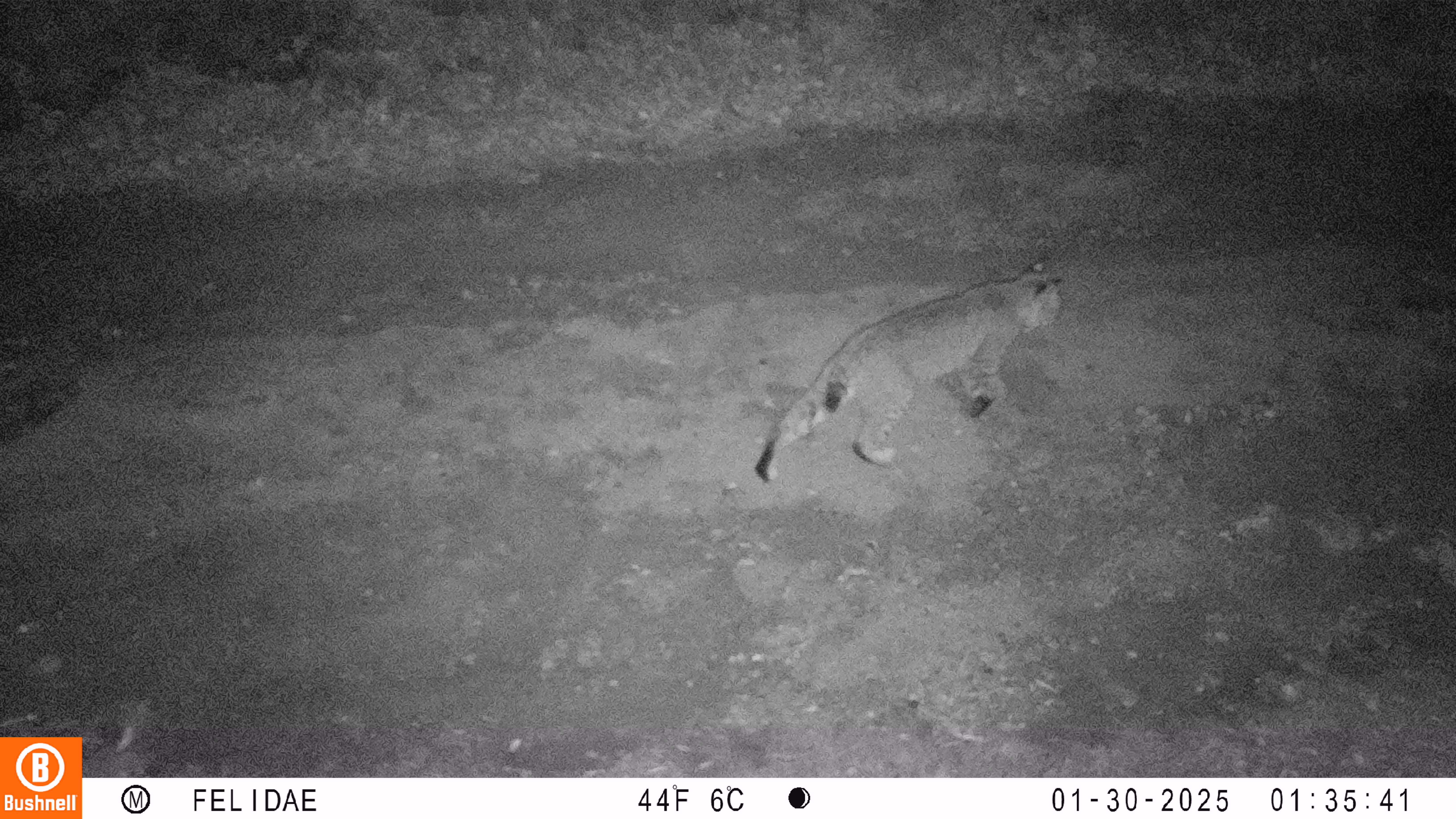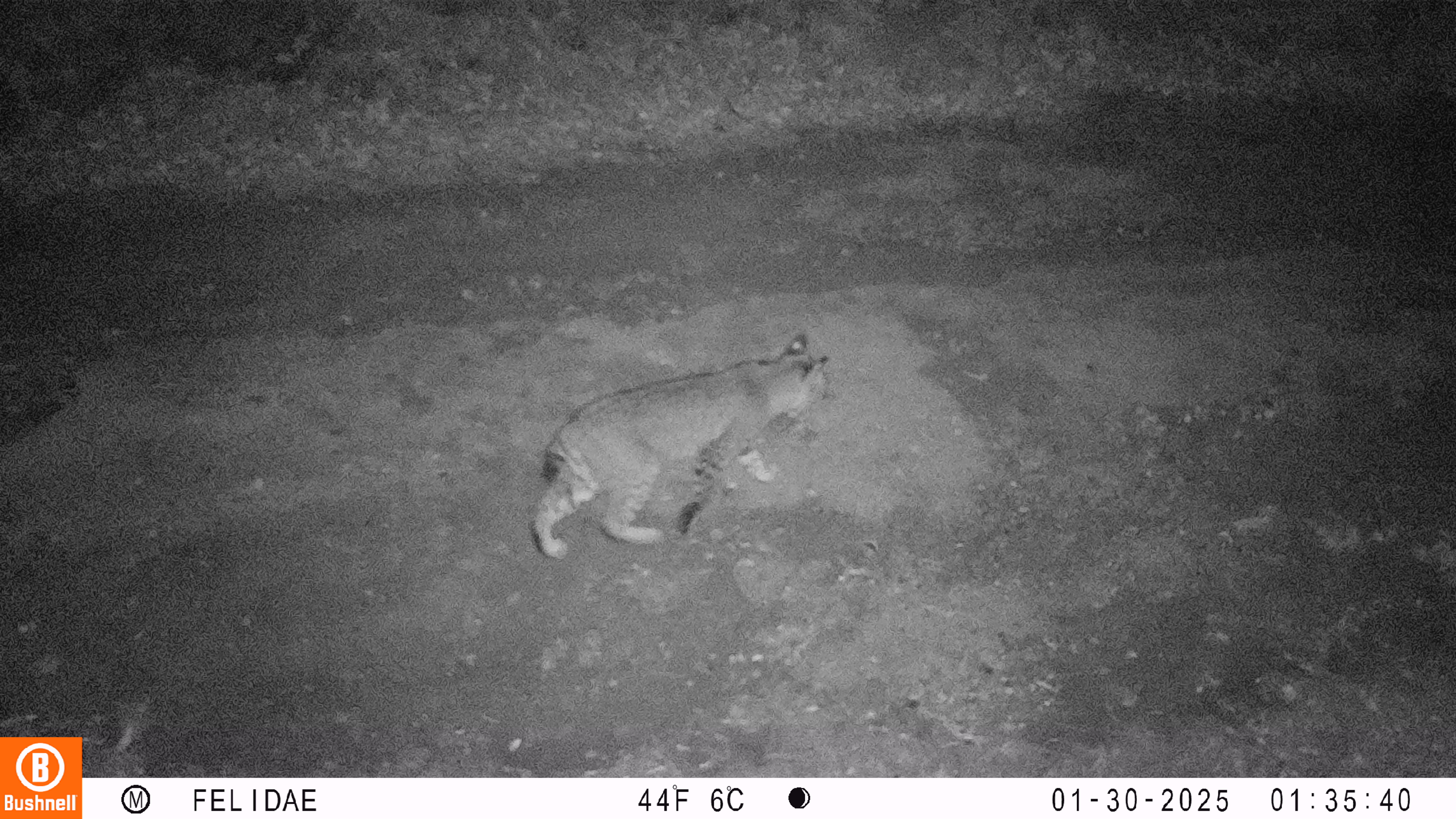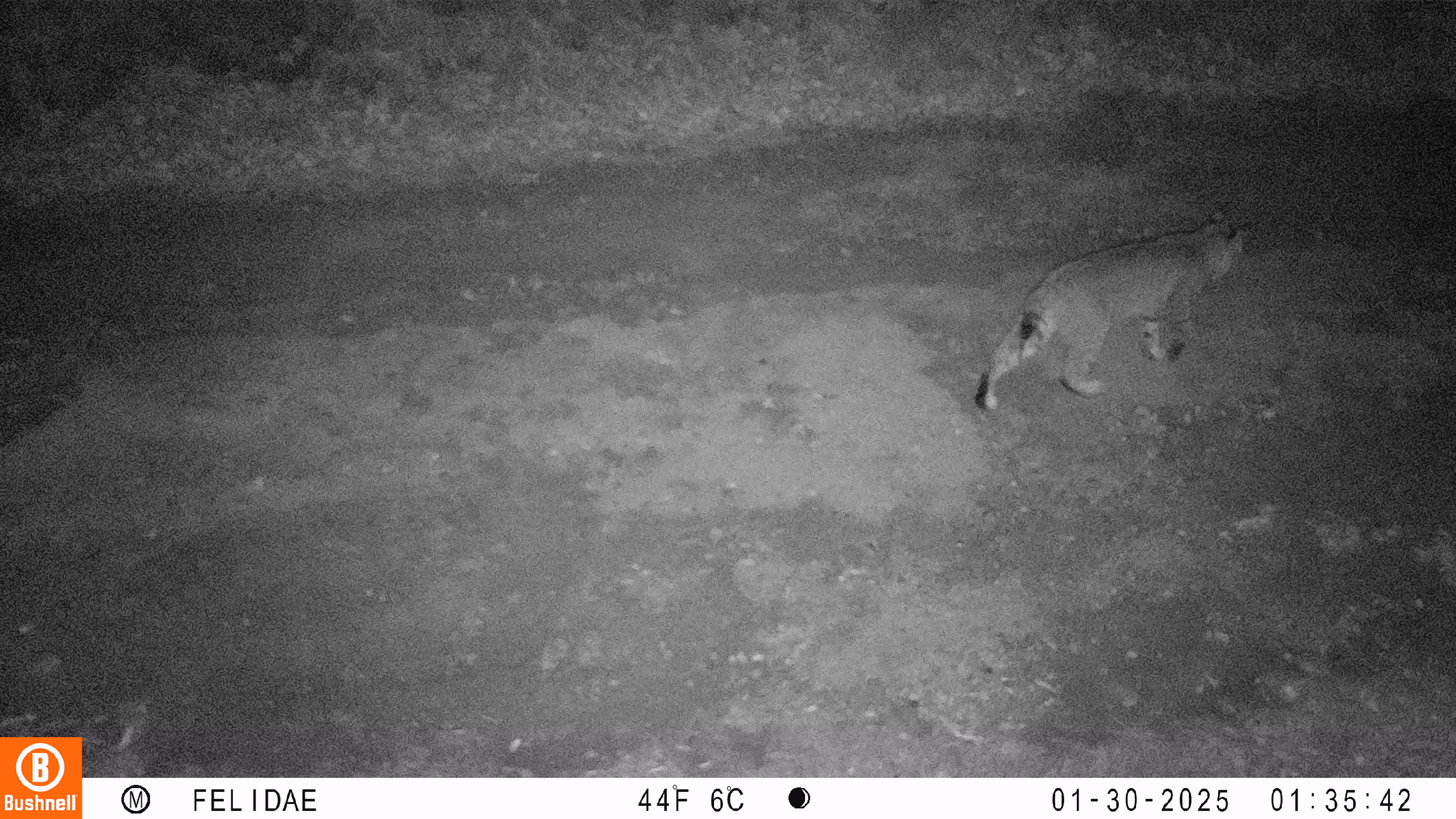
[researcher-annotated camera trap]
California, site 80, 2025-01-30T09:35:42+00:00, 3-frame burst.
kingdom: Animalia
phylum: Chordata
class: Mammalia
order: Carnivora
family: Felidae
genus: Lynx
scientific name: Lynx rufus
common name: bobcat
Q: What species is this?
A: Bobcat (Lynx rufus).